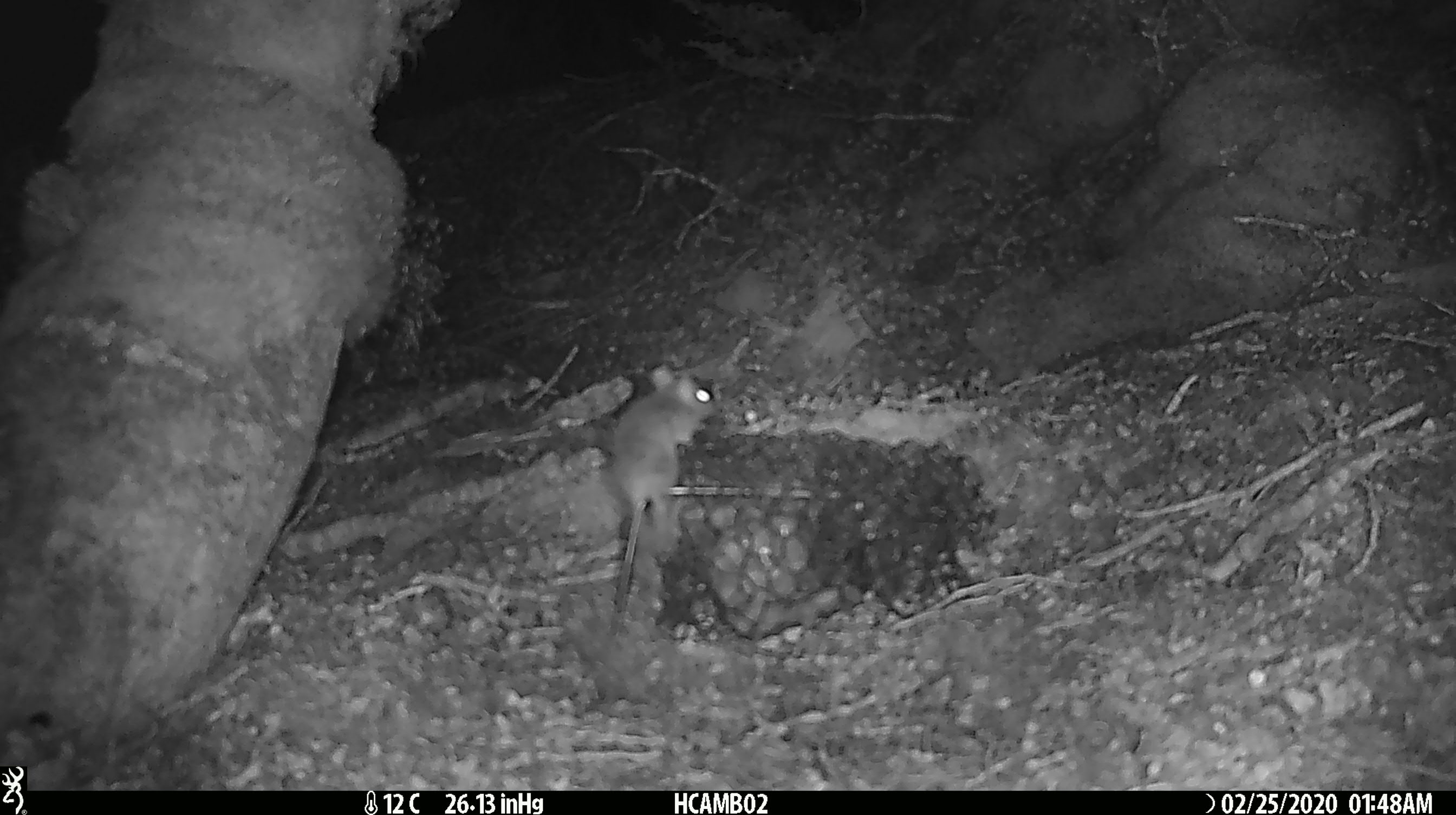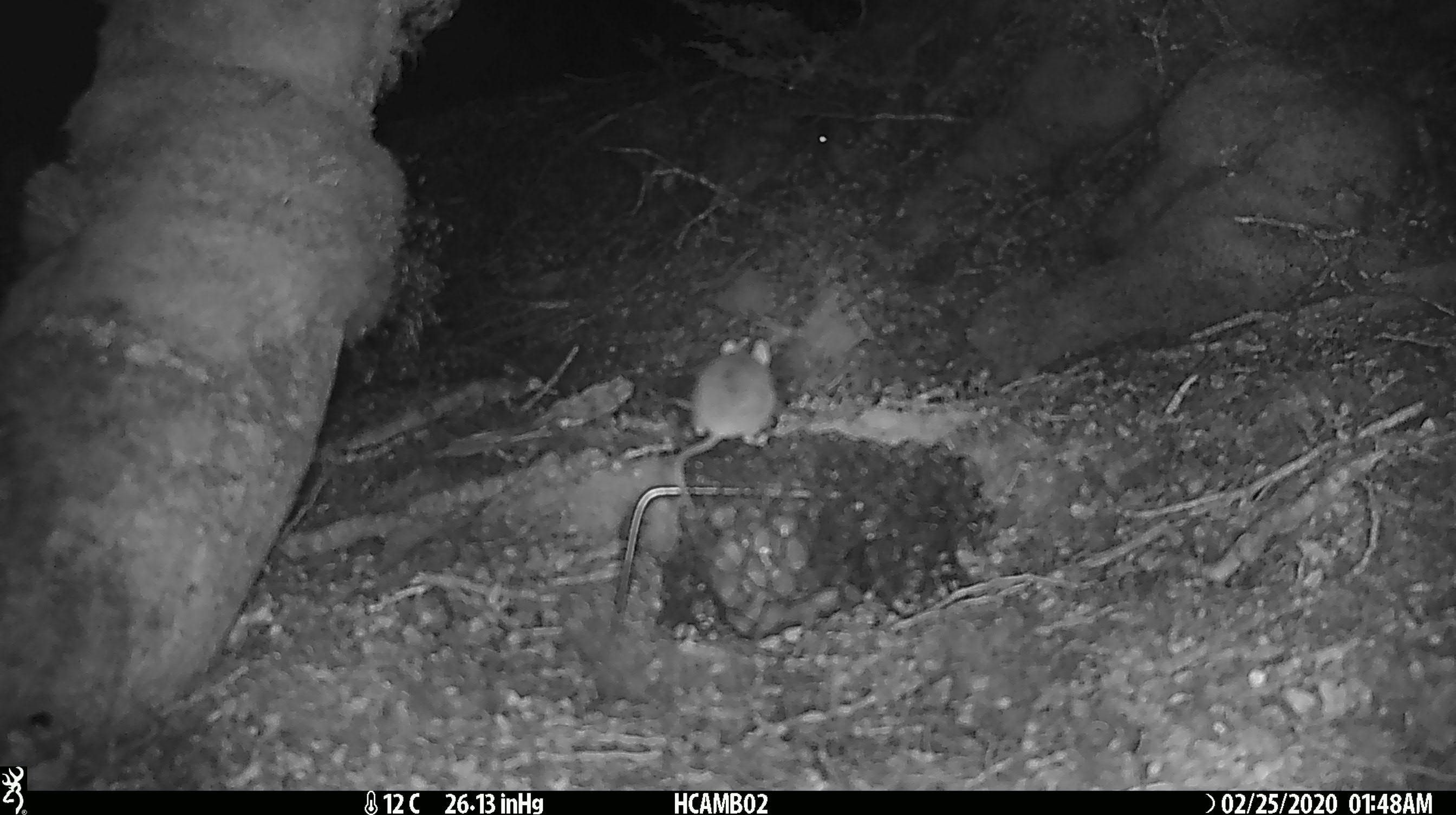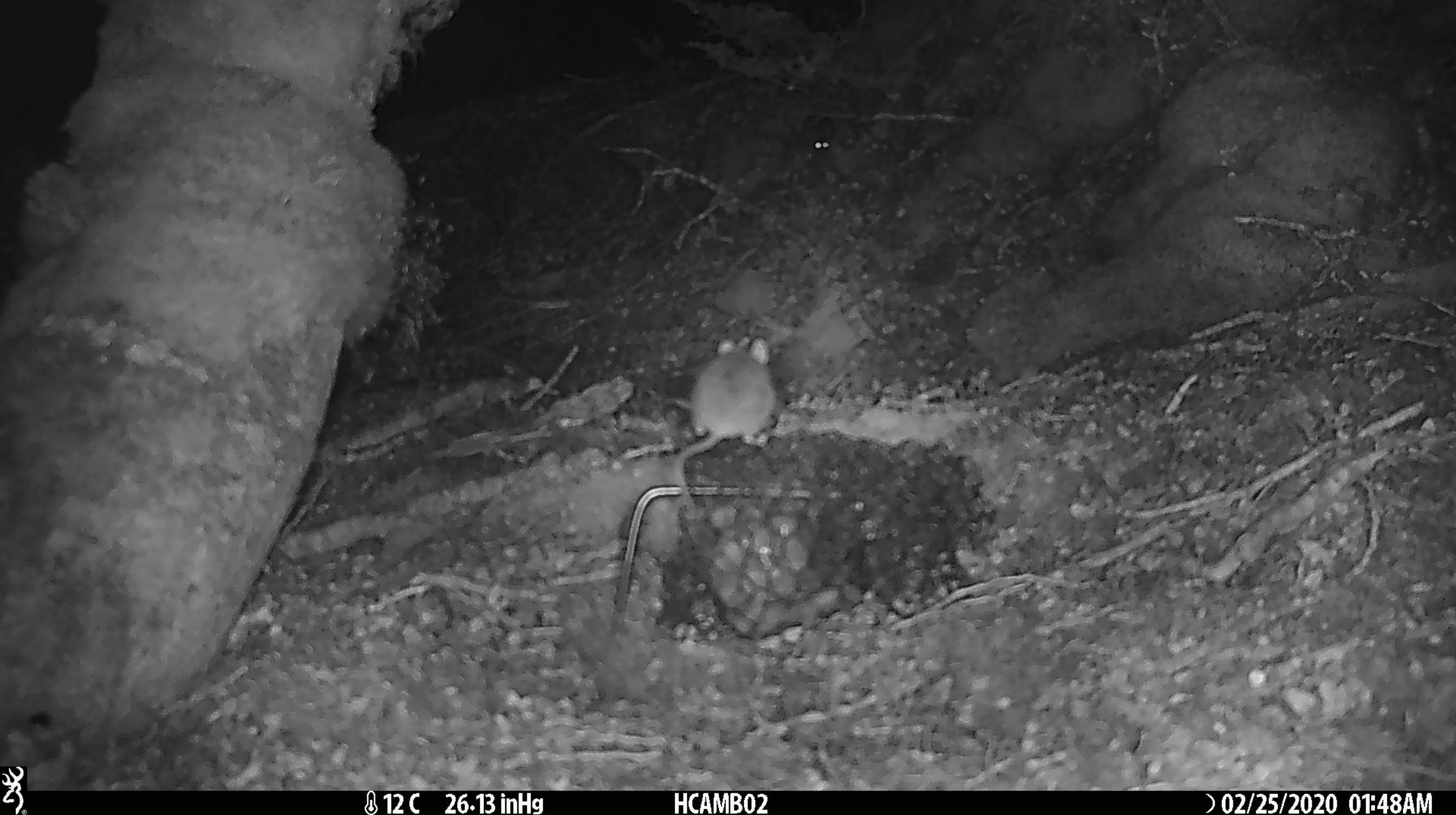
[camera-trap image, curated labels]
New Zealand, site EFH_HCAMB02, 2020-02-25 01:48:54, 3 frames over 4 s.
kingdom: Animalia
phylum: Chordata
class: Mammalia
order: Rodentia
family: Muridae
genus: Mus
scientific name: Mus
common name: mouse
Mouse (Mus).